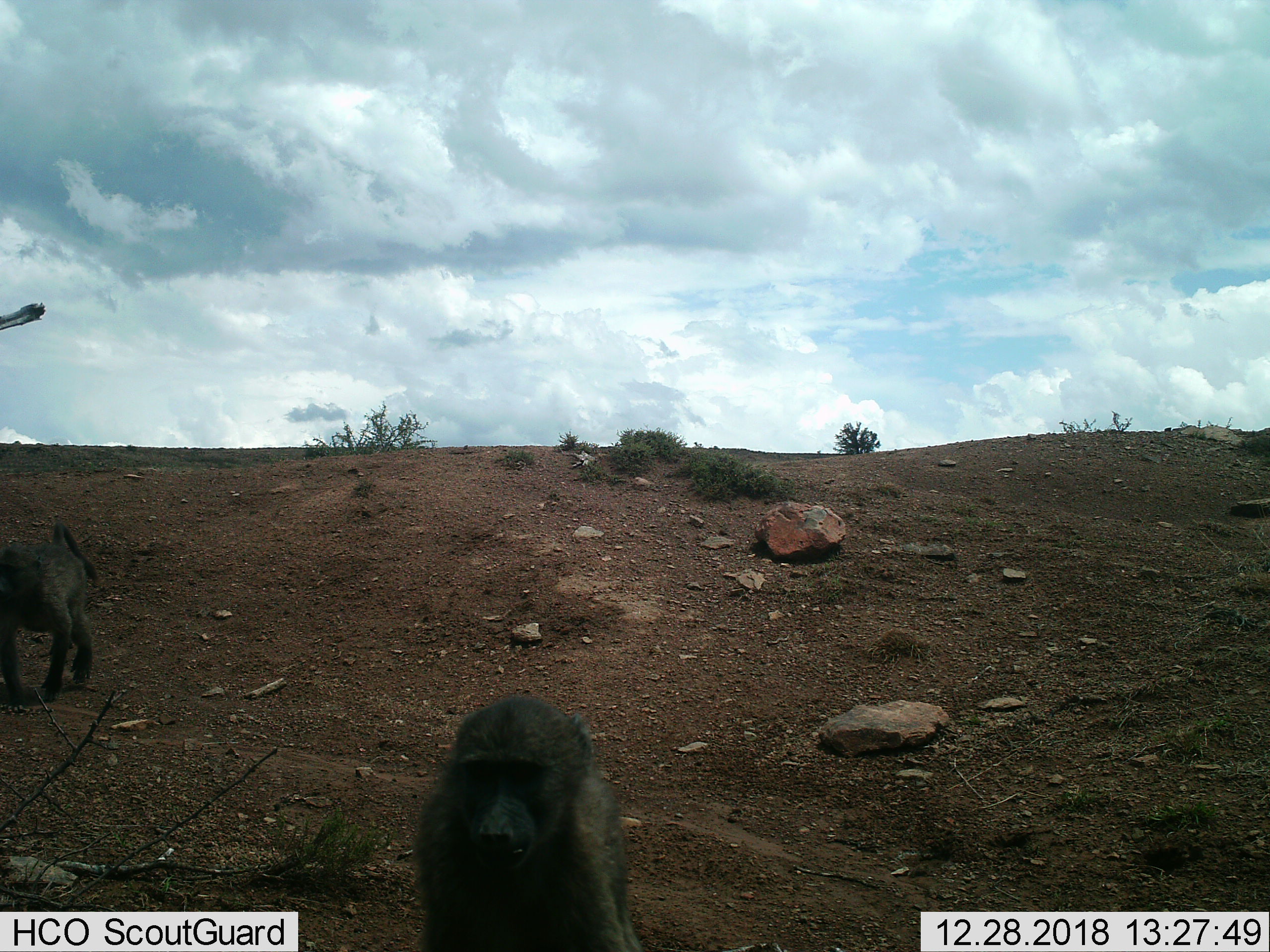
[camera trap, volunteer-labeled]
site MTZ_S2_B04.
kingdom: Animalia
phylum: Chordata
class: Mammalia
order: Primates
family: Cercopithecidae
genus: Papio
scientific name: Papio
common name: baboon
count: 2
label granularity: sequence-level